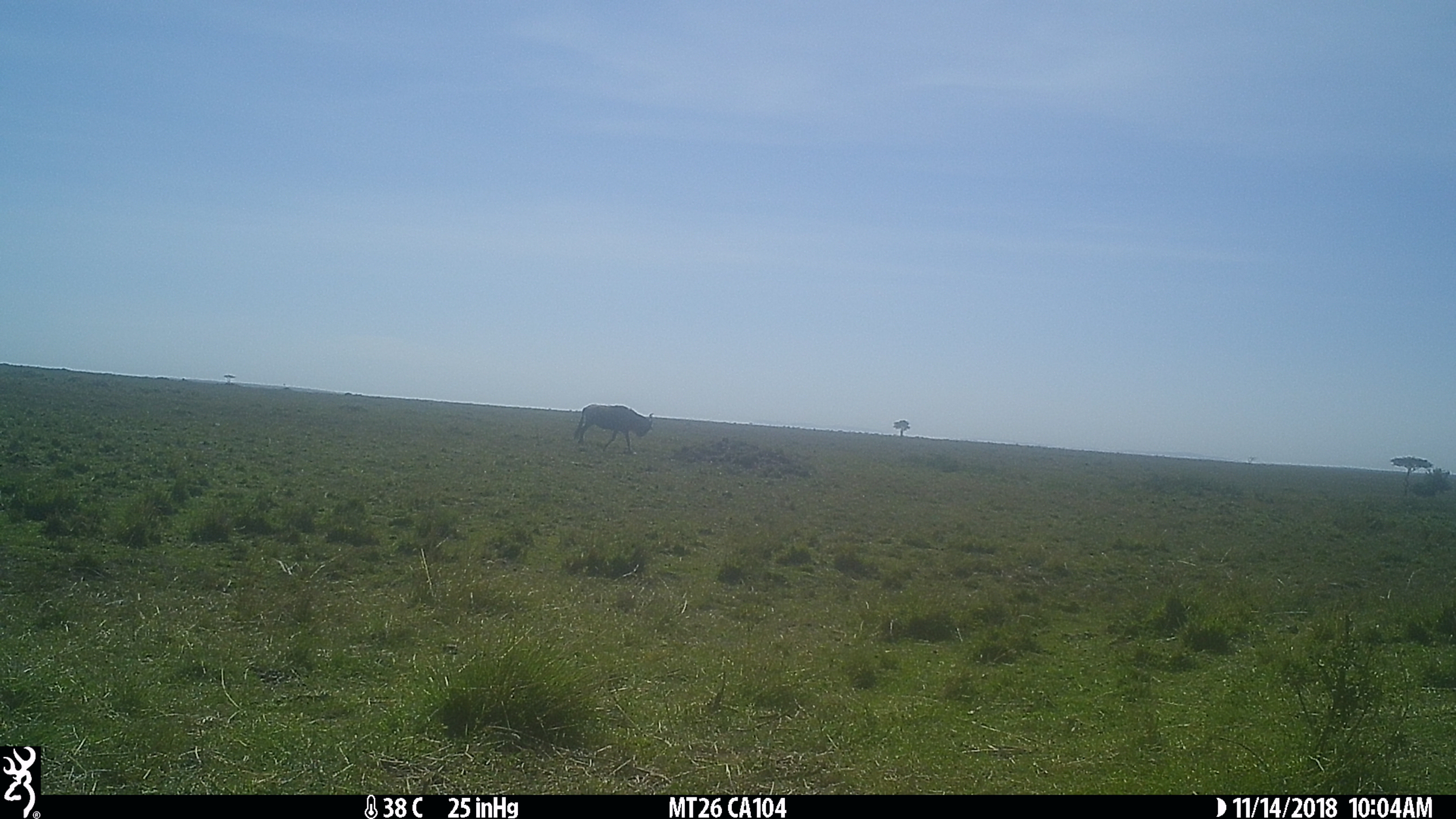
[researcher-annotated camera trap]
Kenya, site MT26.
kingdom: Animalia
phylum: Chordata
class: Mammalia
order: Artiodactyla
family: Bovidae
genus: Connochaetes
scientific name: Connochaetes taurinus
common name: blue wildebeest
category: wildebeest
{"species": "wildebeest (blue wildebeest) (Connochaetes taurinus)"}